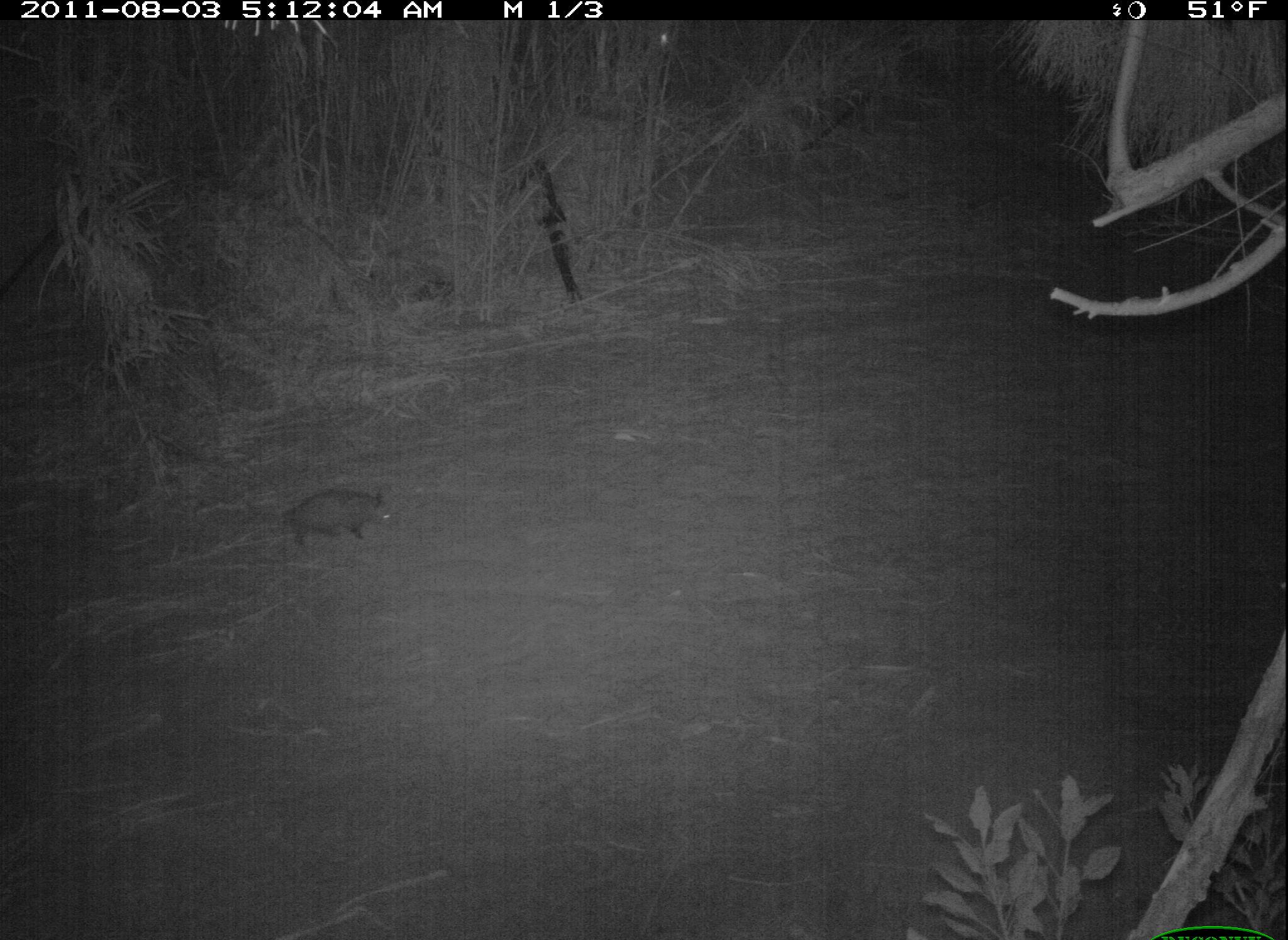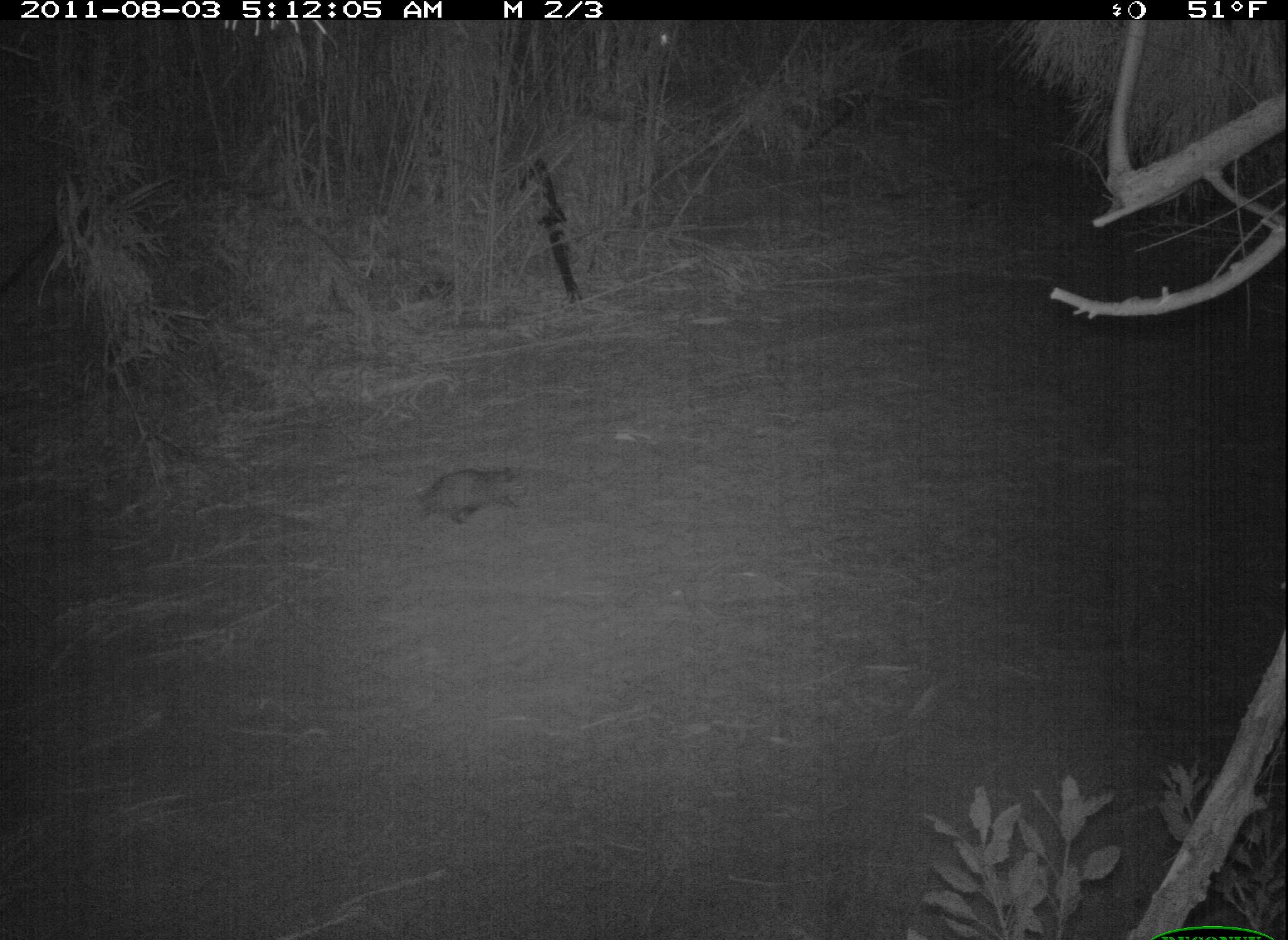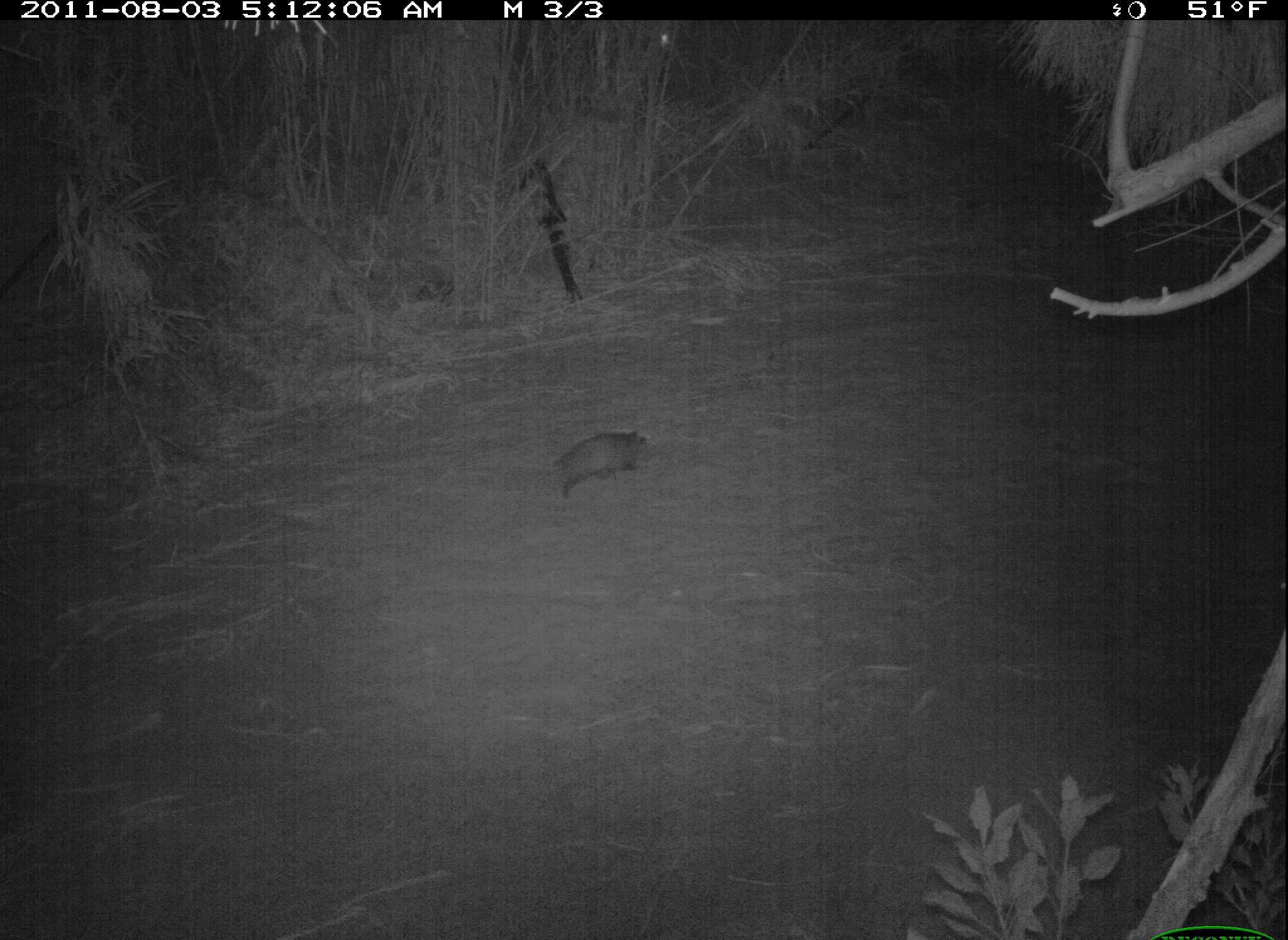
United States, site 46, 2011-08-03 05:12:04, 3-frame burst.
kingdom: Animalia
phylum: Chordata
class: Mammalia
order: Didelphimorphia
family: Didelphidae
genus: Didelphis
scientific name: Didelphis virginiana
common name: virginia opossum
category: opossum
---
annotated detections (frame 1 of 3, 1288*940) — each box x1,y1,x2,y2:
opossum: 232,480,399,562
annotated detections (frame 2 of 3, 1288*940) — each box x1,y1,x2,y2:
opossum: 386,453,543,536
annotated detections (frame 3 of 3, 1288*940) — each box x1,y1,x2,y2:
opossum: 551,417,657,506